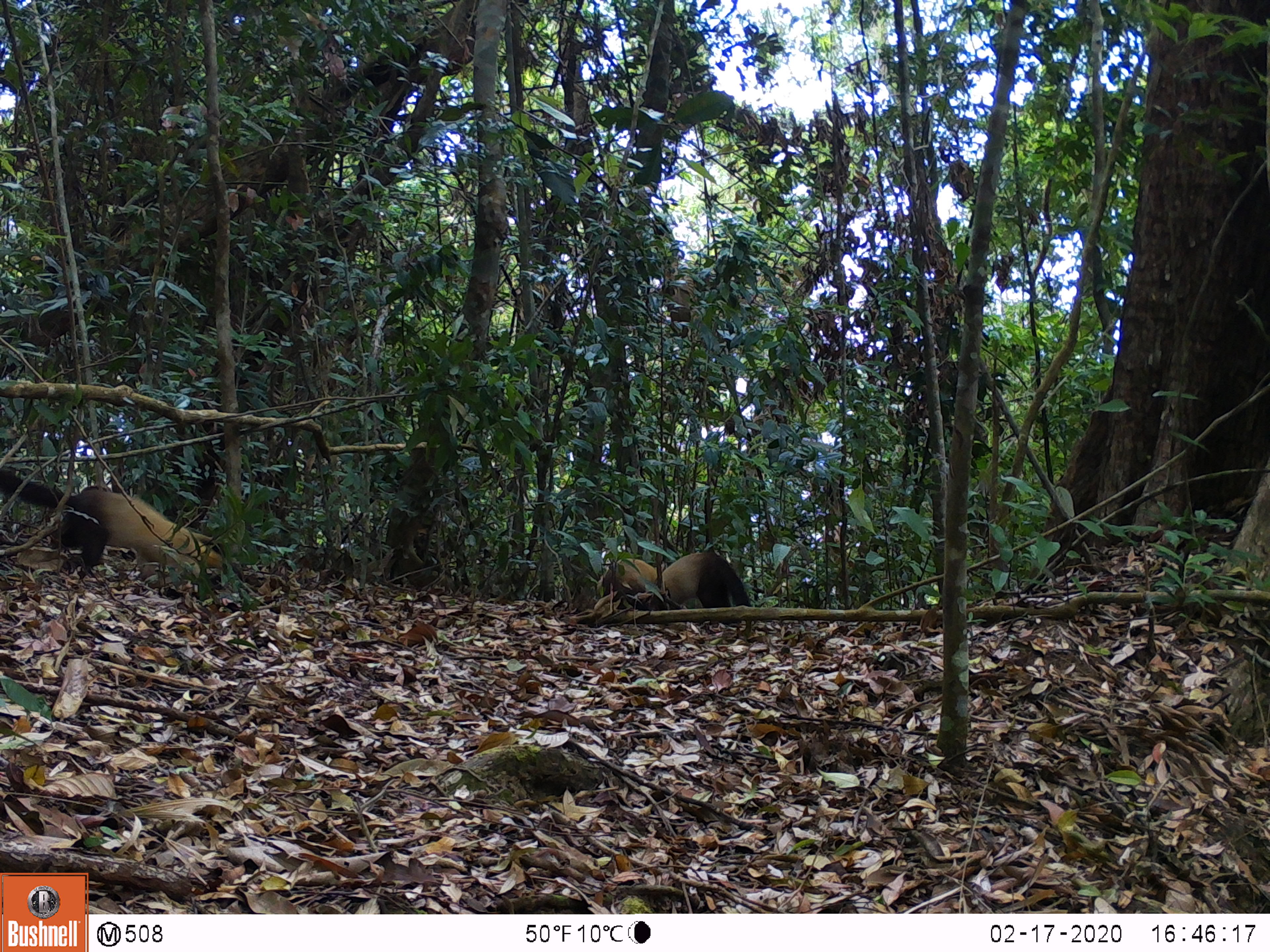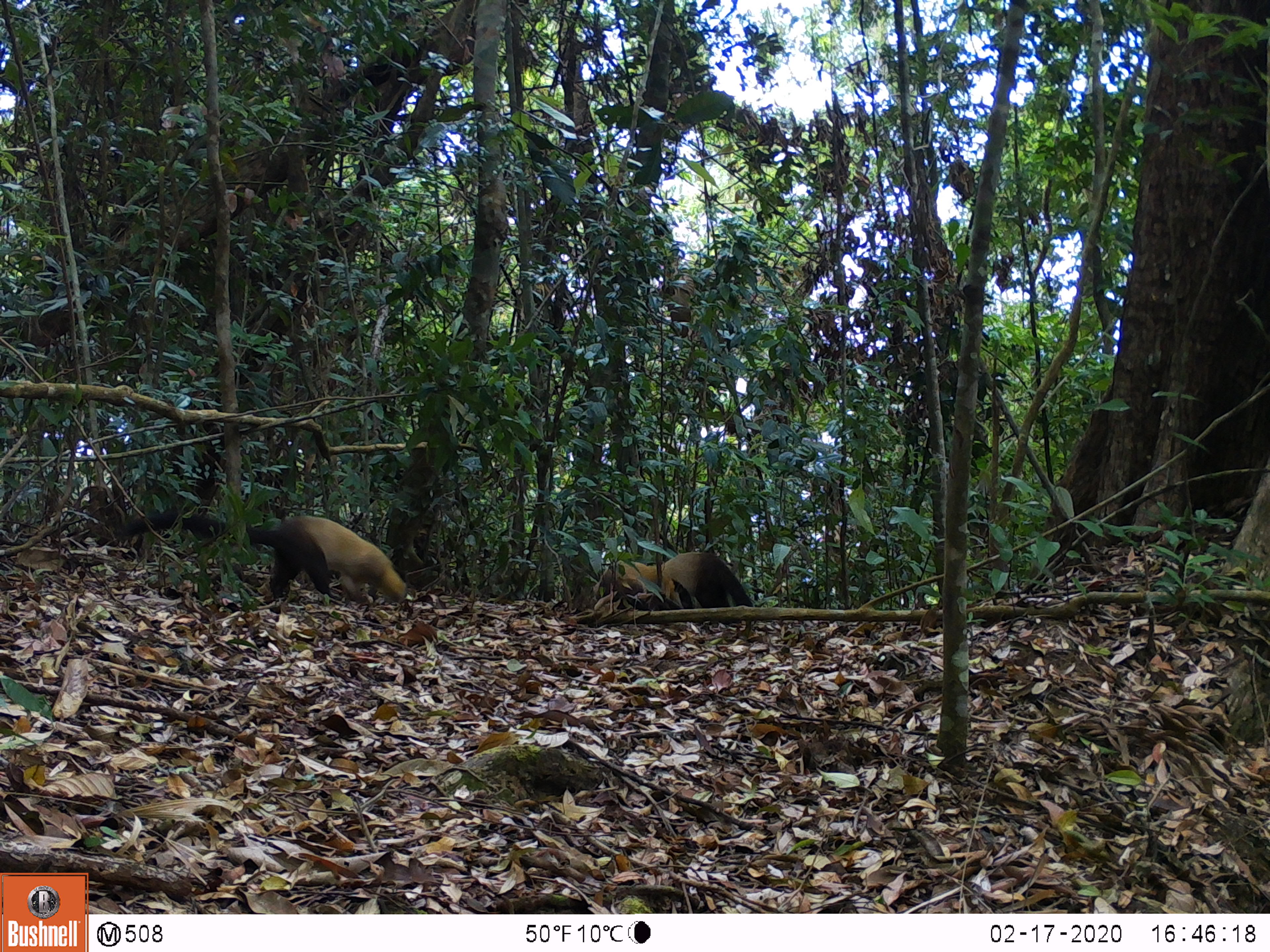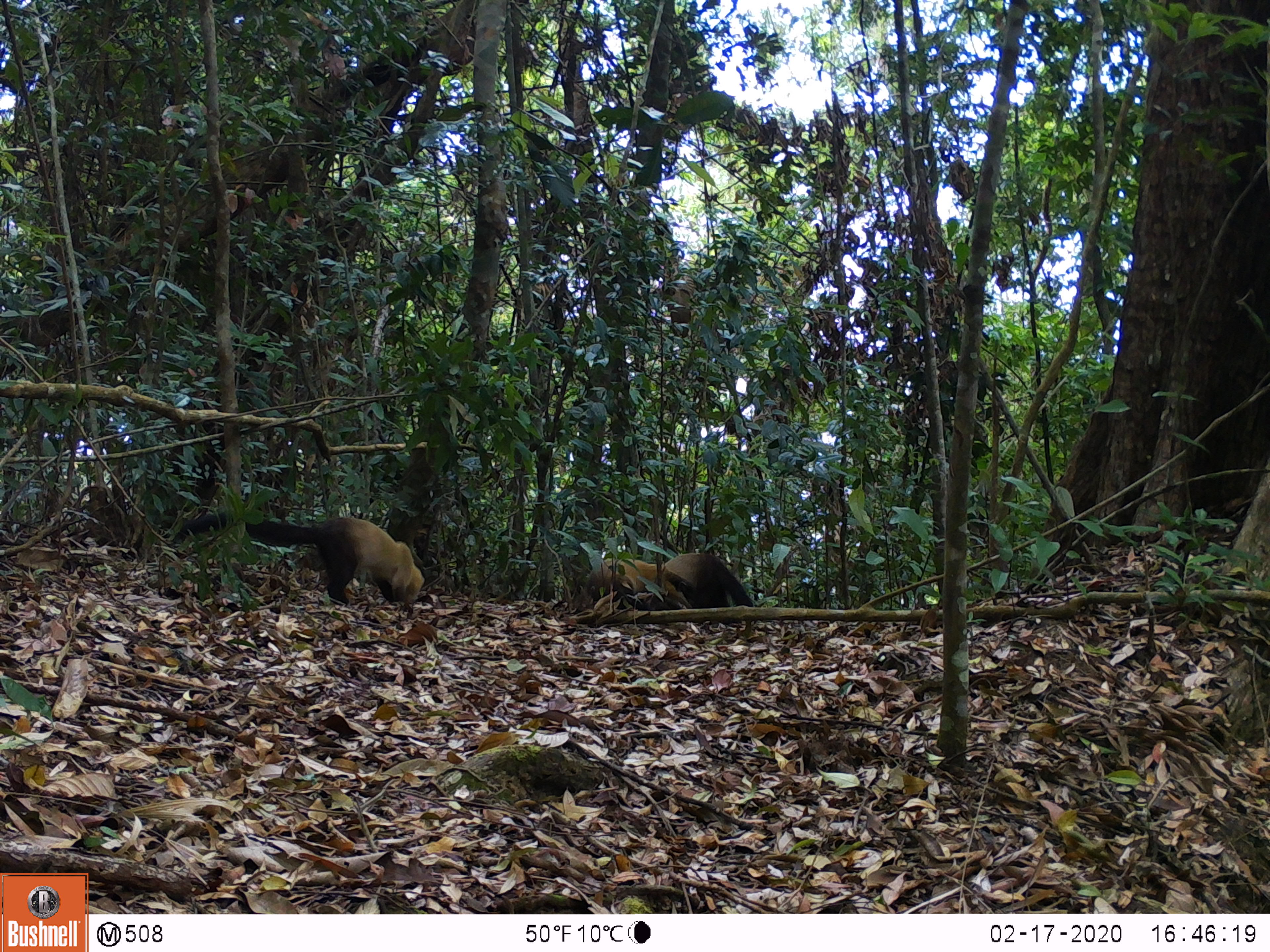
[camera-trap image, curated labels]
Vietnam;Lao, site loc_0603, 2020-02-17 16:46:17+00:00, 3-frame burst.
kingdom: Animalia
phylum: Chordata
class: Mammalia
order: Carnivora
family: Mustelidae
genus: Martes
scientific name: Martes flavigula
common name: yellow-throated marten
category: yellow throated marten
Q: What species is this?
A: Yellow throated marten (yellow-throated marten) (Martes flavigula).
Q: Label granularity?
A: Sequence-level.